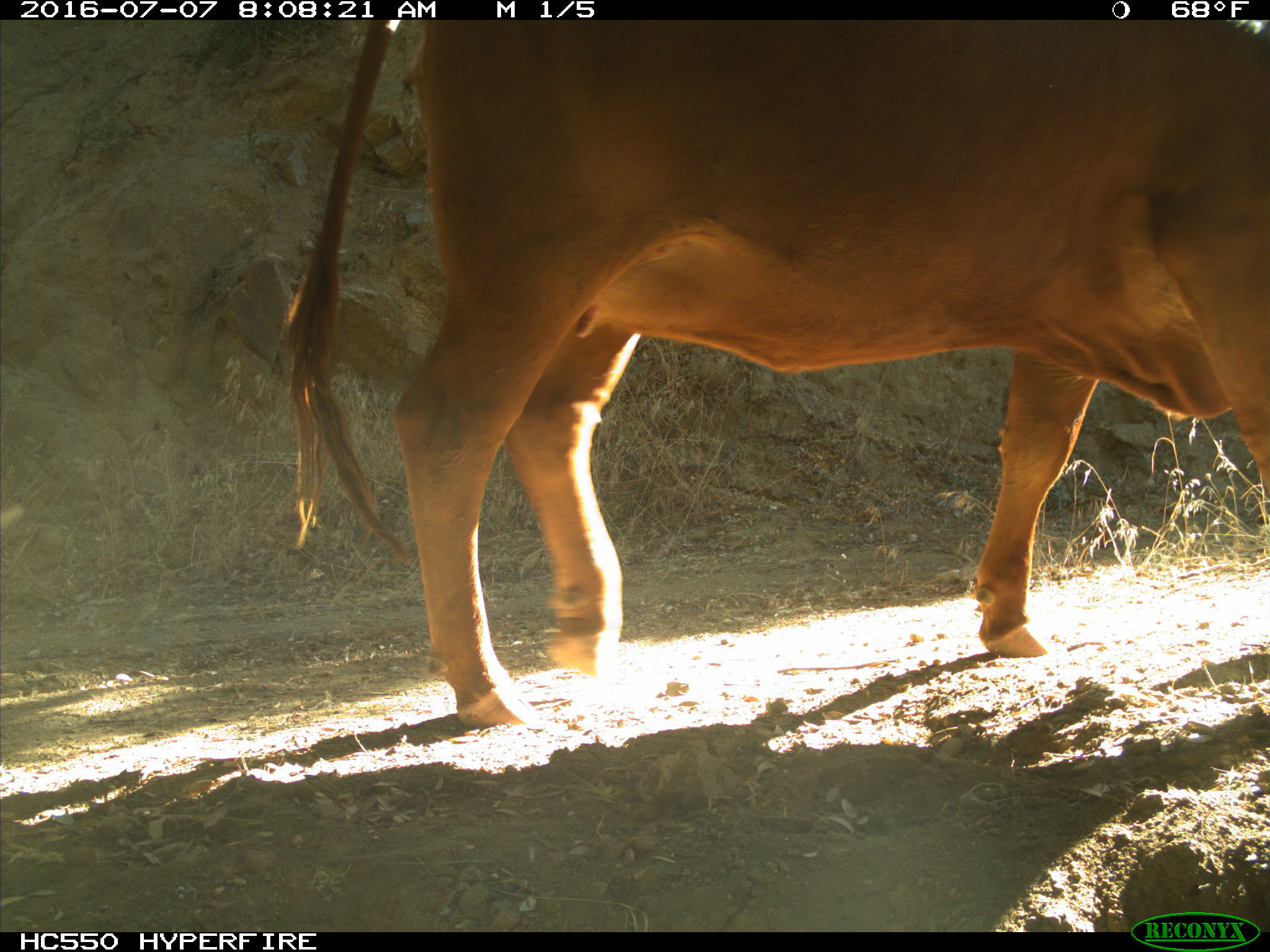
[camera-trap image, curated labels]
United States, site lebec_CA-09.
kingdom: Animalia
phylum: Chordata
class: Mammalia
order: Artiodactyla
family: Bovidae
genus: Bos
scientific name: Bos taurus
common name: domestic cow